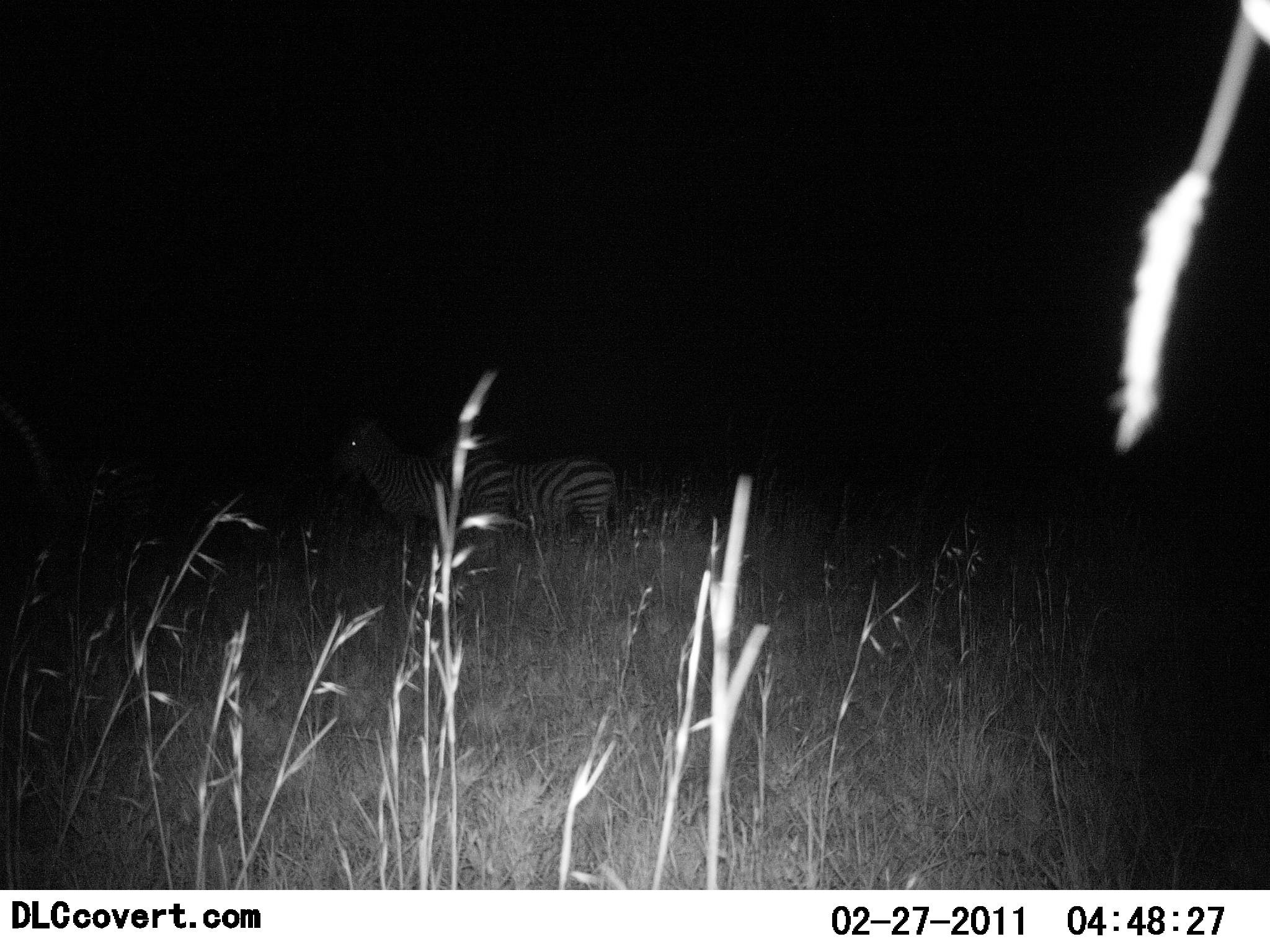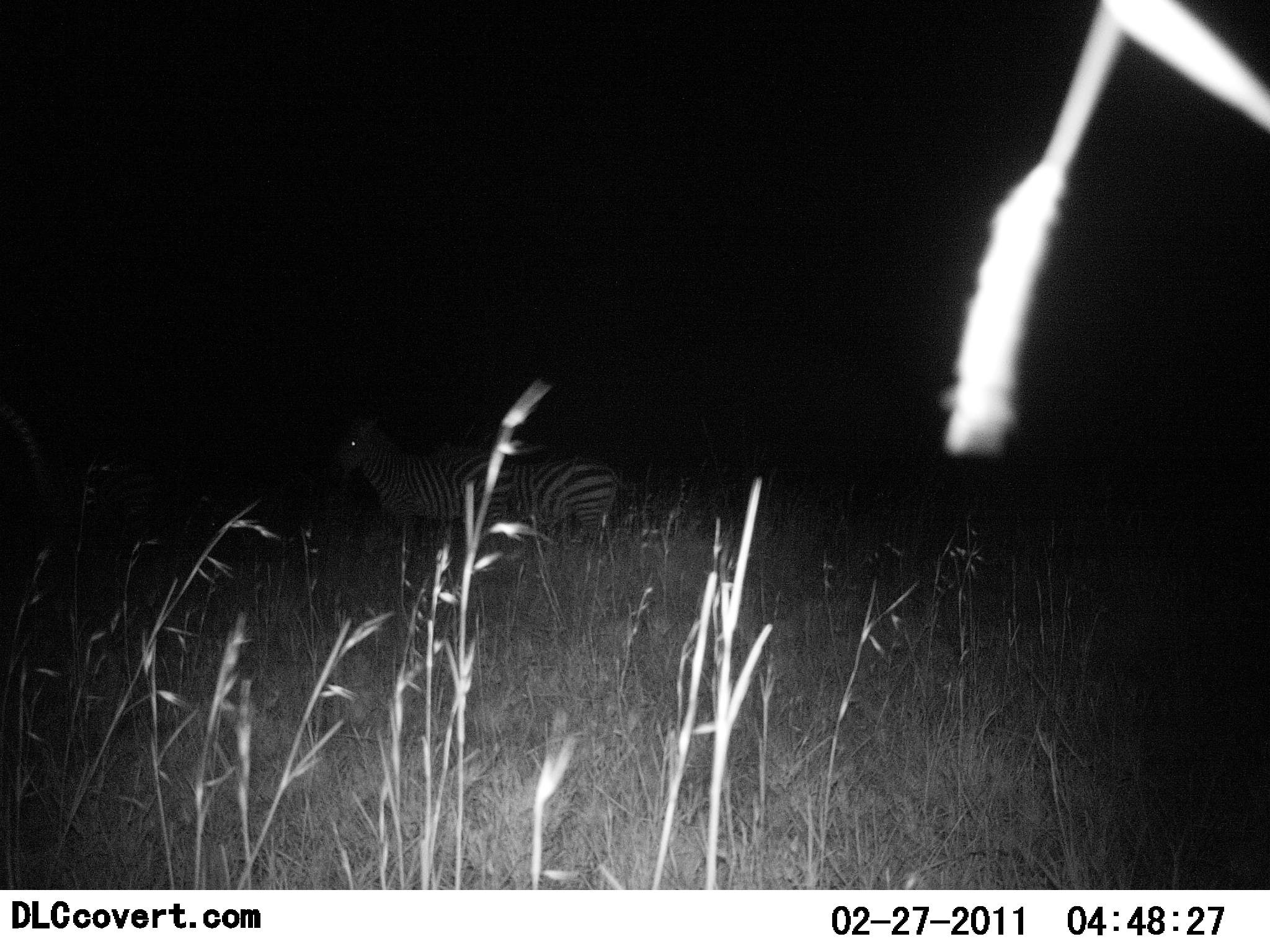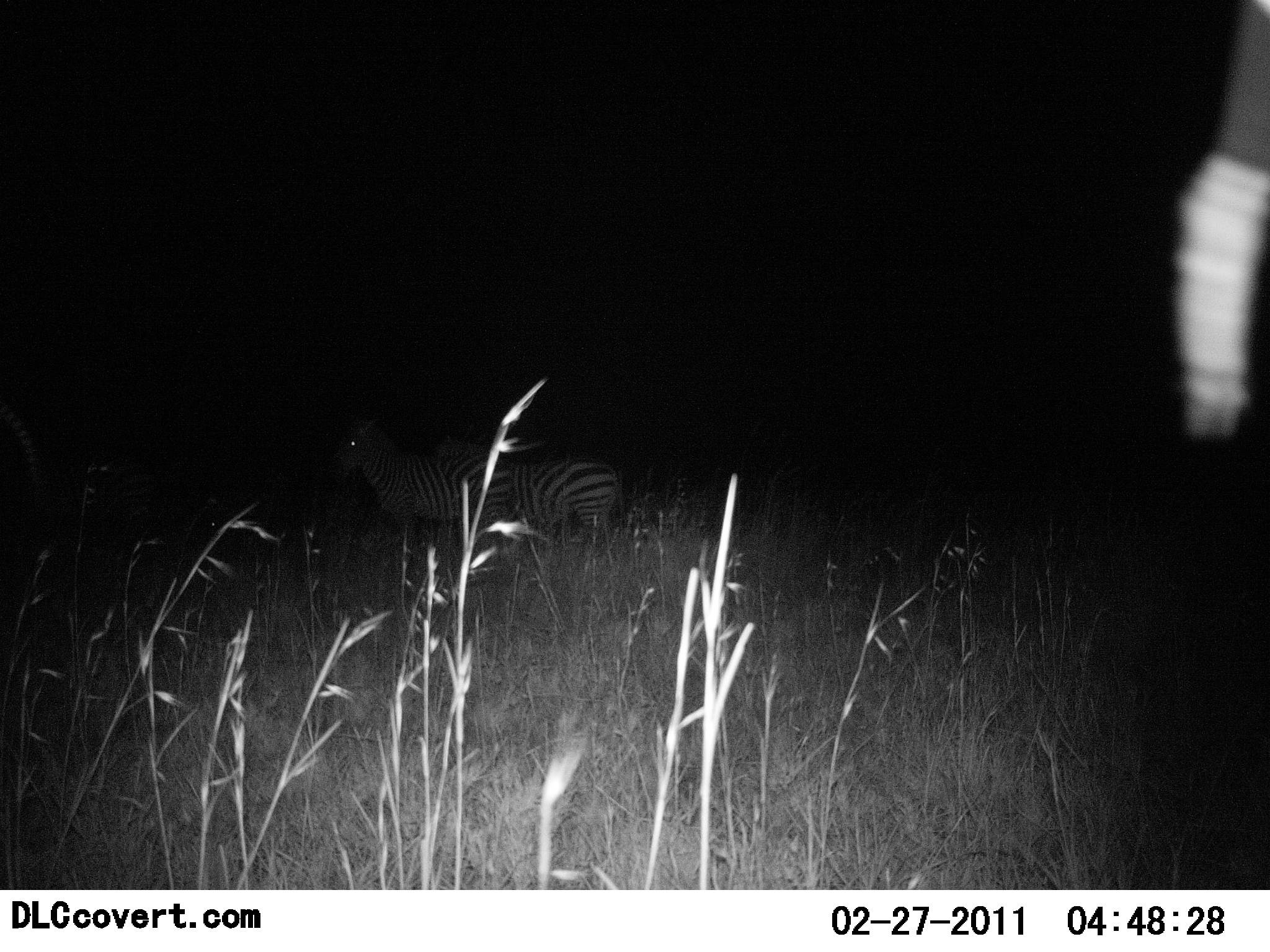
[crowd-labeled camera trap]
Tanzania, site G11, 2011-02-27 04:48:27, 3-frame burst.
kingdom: Animalia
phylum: Chordata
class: Mammalia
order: Perissodactyla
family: Equidae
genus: Equus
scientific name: Equus quagga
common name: plains zebra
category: zebra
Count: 2.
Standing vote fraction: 100%.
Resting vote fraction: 0%.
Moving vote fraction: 0%.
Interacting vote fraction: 0%.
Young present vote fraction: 0%.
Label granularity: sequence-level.